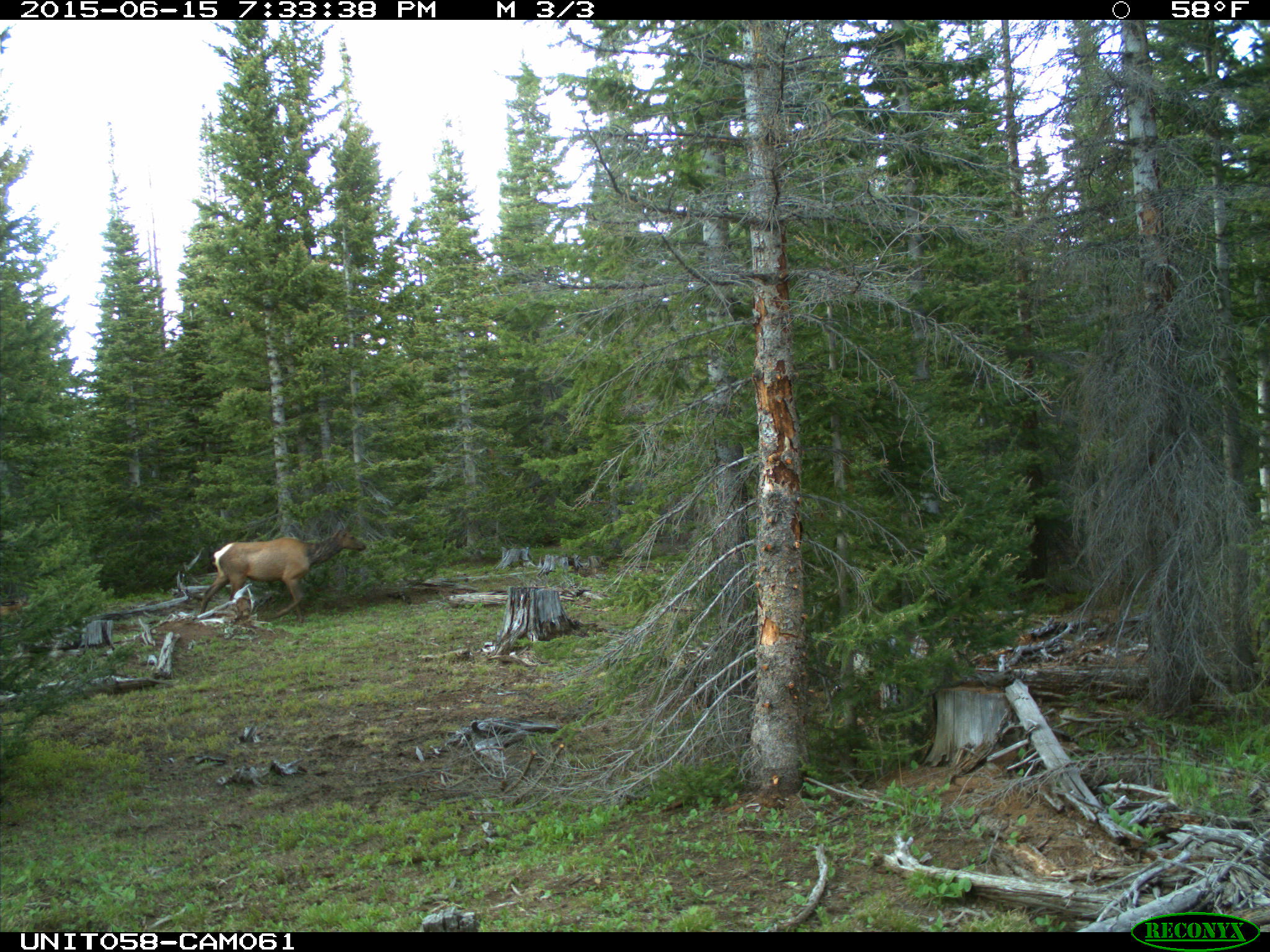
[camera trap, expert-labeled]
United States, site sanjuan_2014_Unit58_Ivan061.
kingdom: Animalia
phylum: Chordata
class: Mammalia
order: Artiodactyla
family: Cervidae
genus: Cervus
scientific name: Cervus elaphus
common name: red deer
Cervus elaphus (red deer).